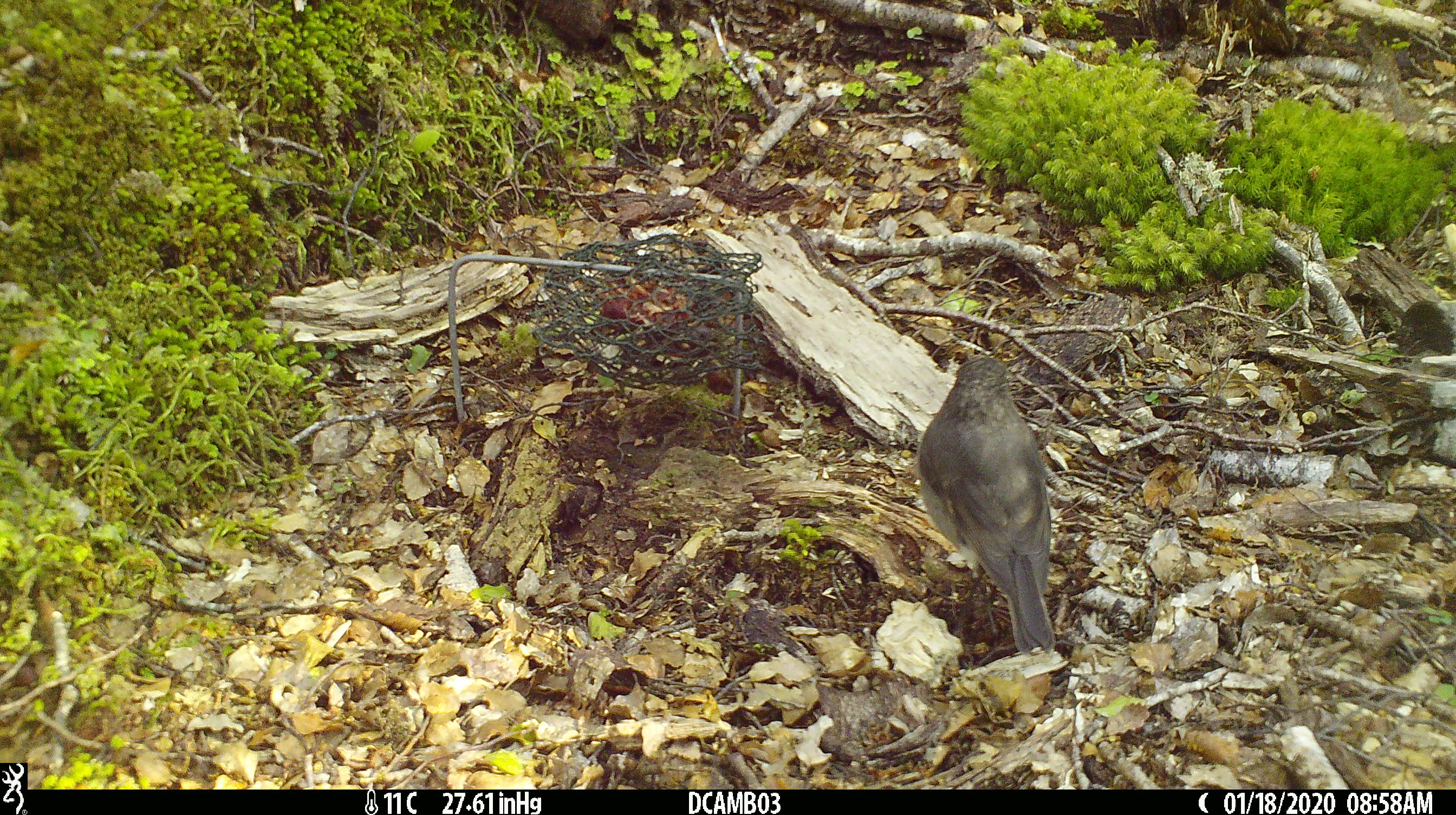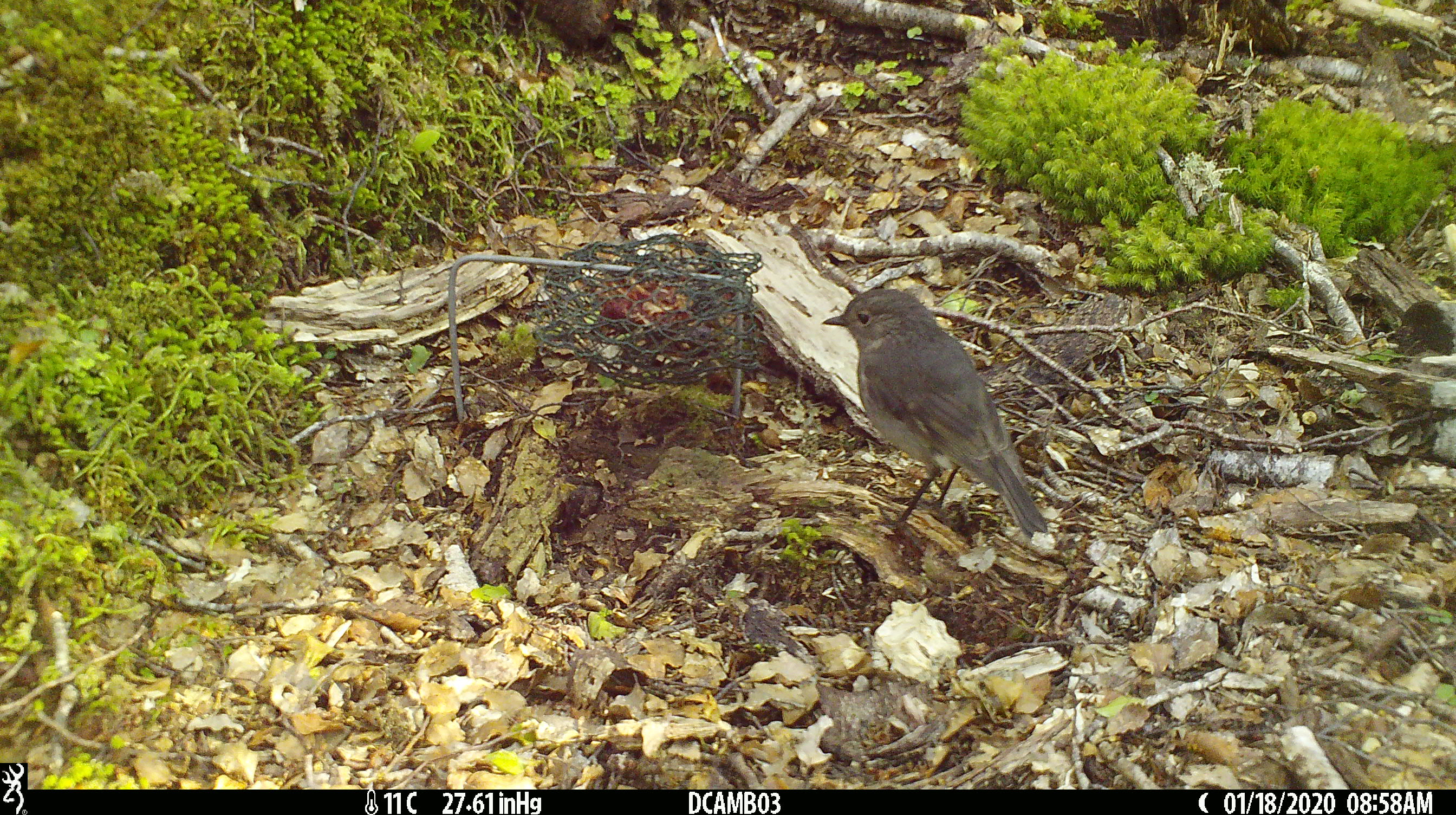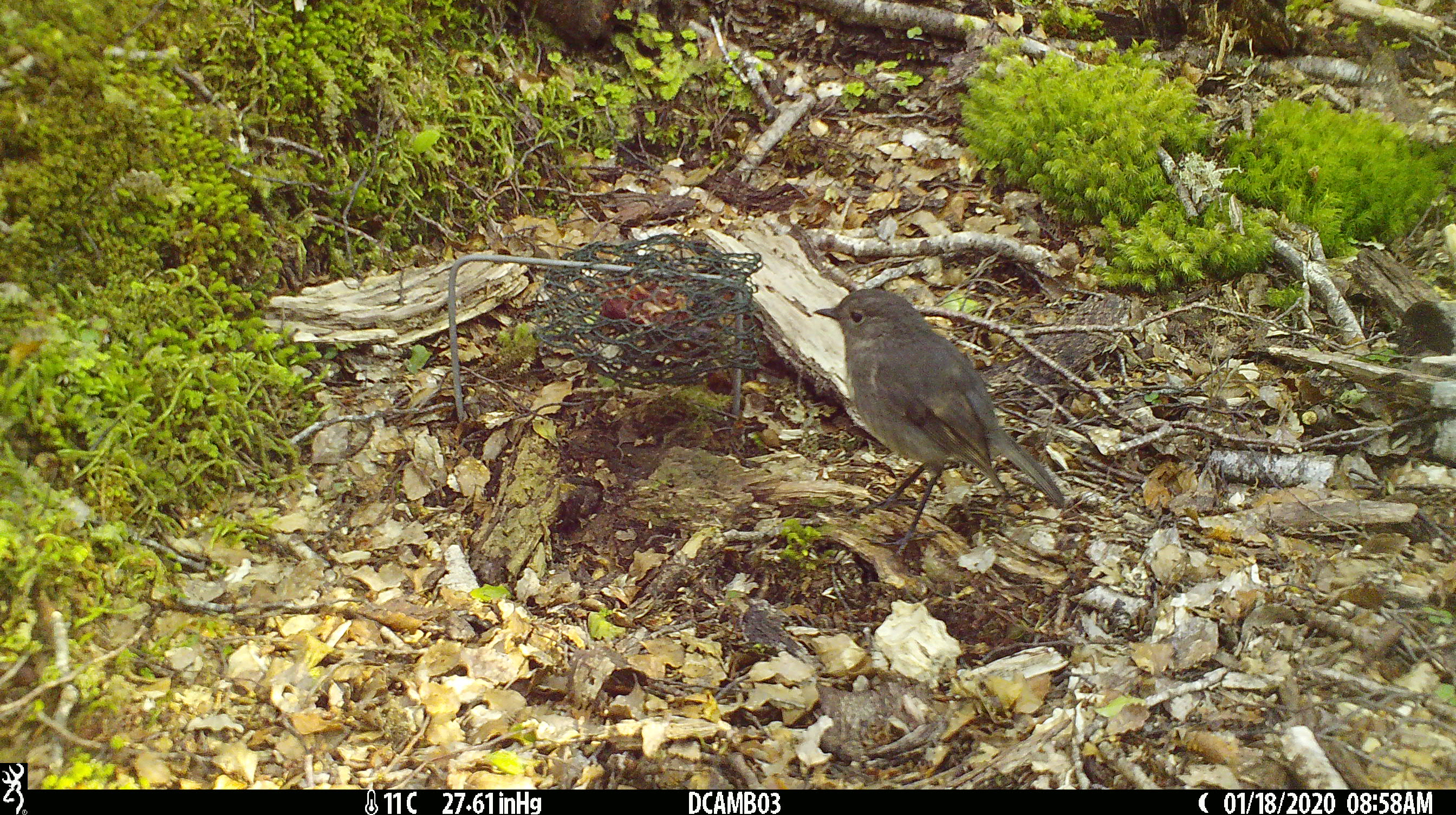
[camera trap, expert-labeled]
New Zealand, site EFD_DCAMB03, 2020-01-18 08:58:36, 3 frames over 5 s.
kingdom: Animalia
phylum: Chordata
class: Aves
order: Passeriformes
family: Petroicidae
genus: Petroica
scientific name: Petroica australis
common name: new zealand robin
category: robin